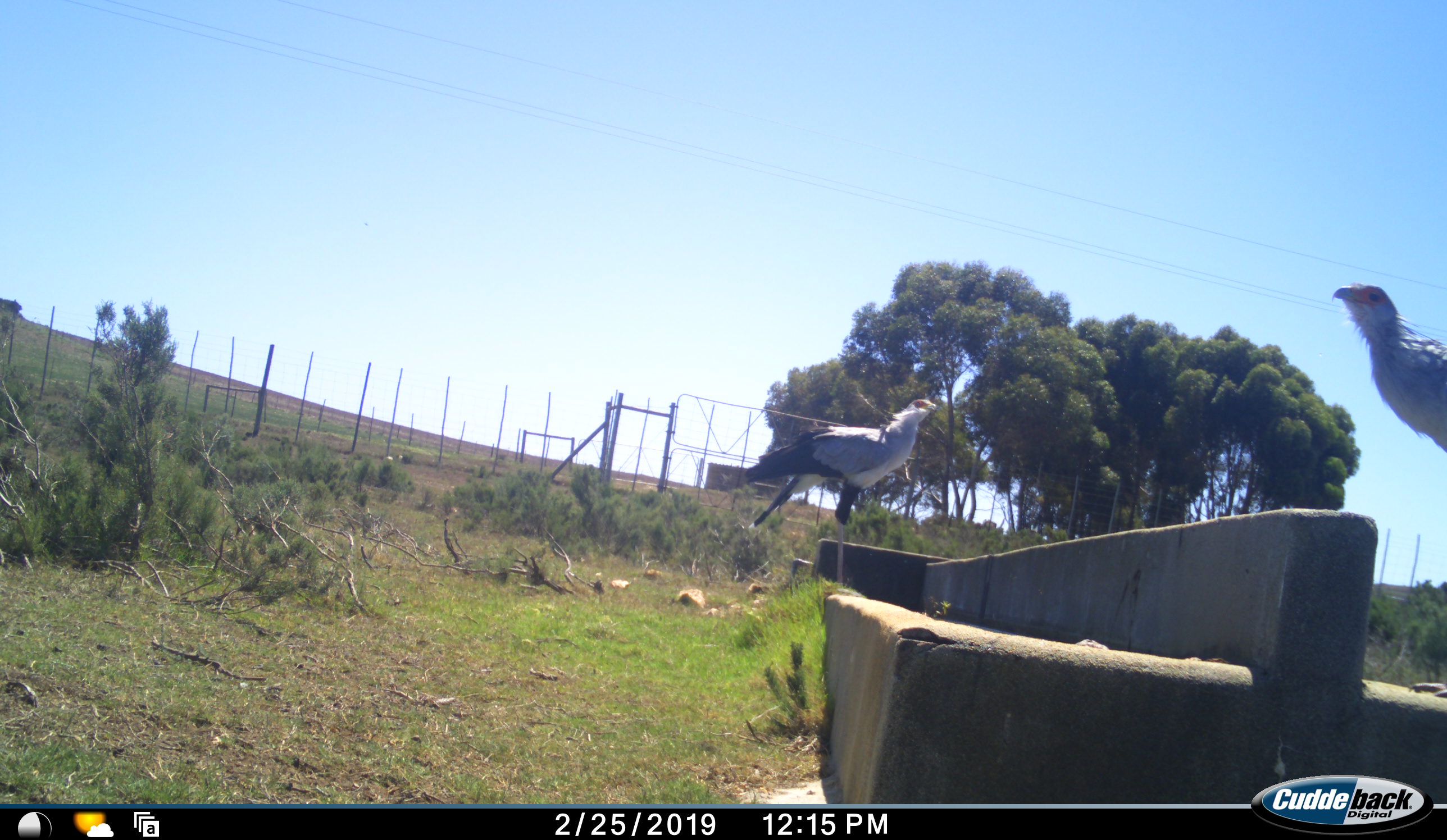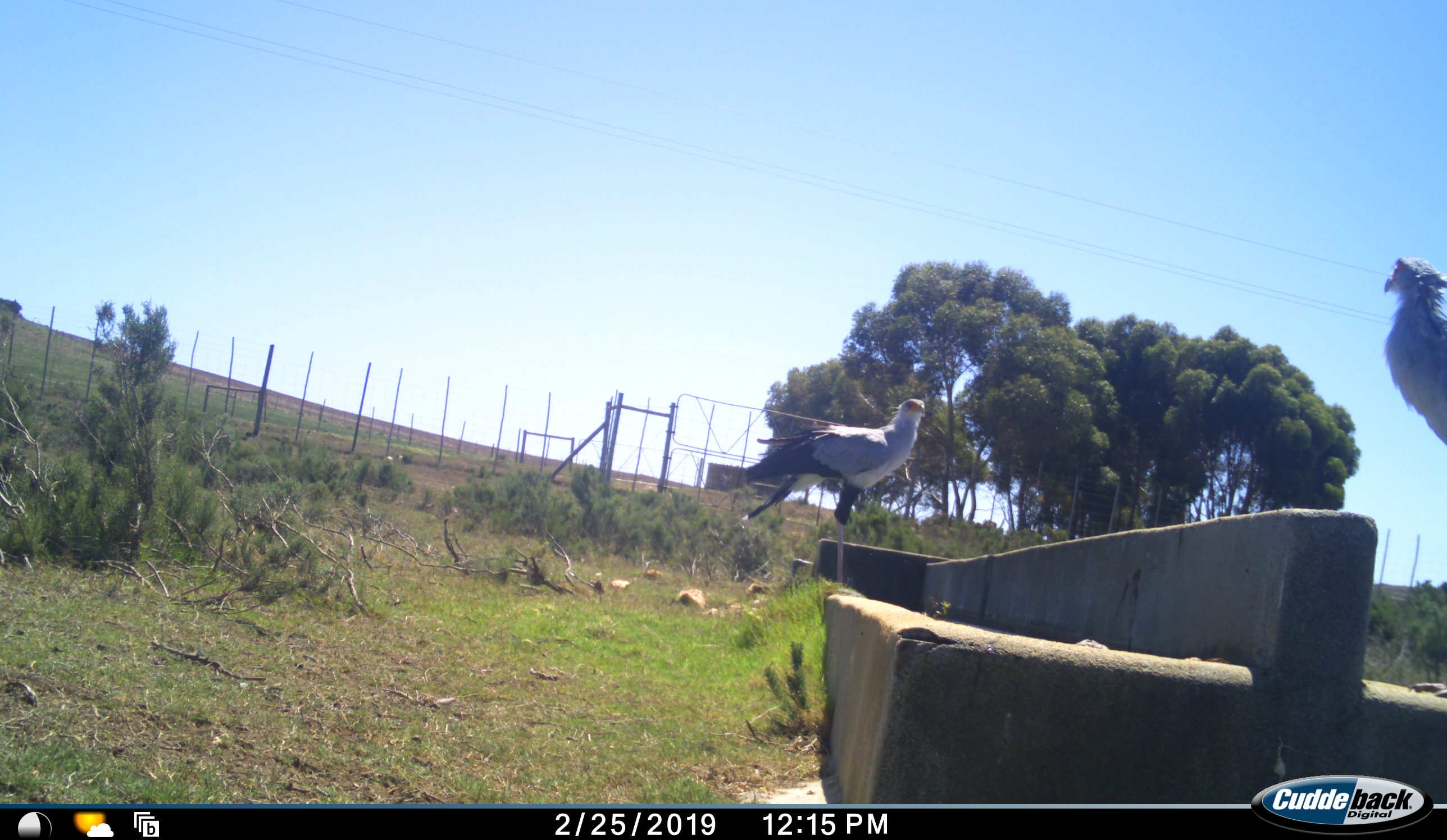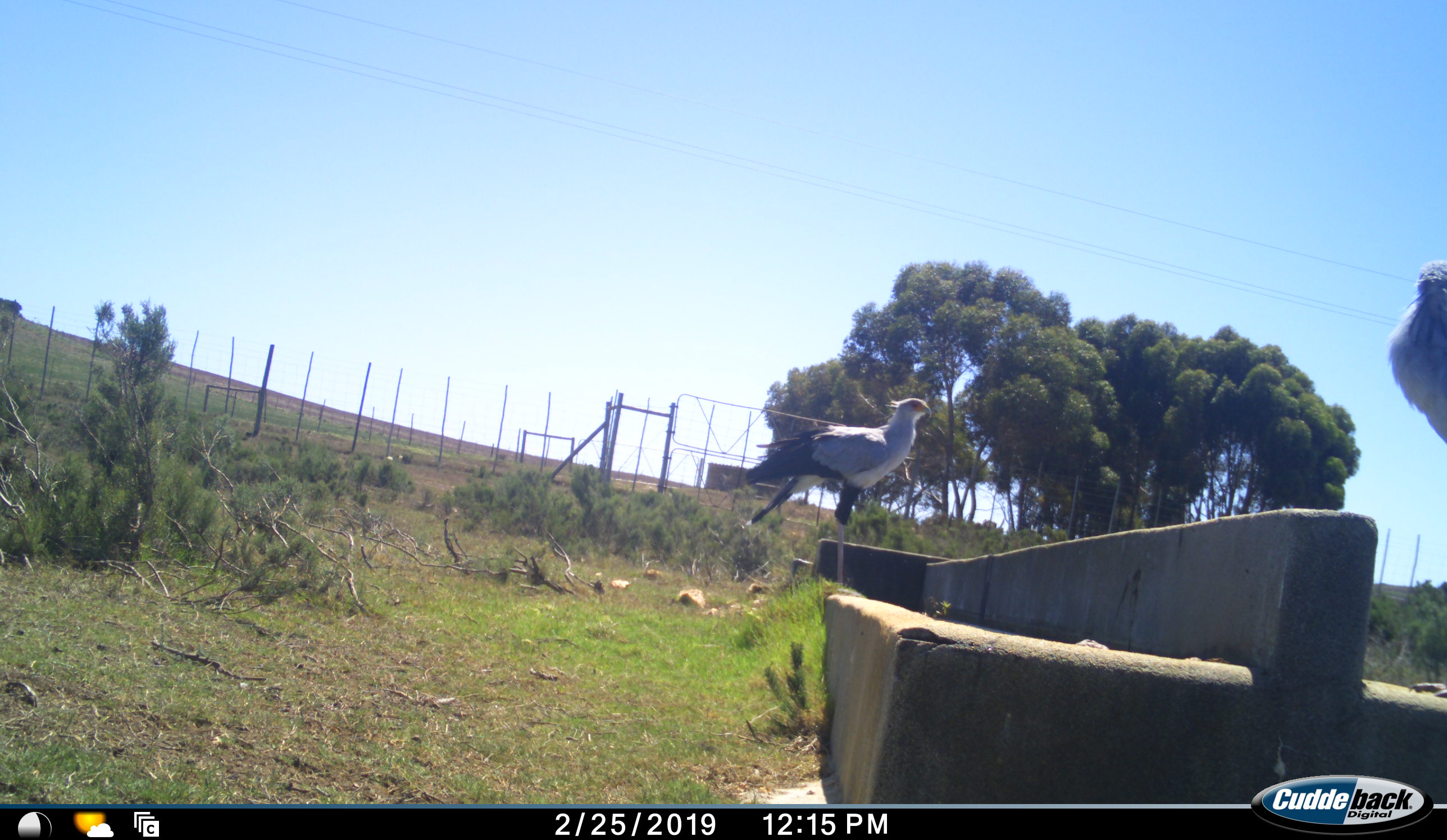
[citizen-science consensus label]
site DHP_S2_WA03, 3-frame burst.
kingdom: Animalia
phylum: Chordata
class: Aves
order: Accipitriformes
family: Sagittariidae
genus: Sagittarius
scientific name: Sagittarius serpentarius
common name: secretarybird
Secretarybird (Sagittarius serpentarius), count 2. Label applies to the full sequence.